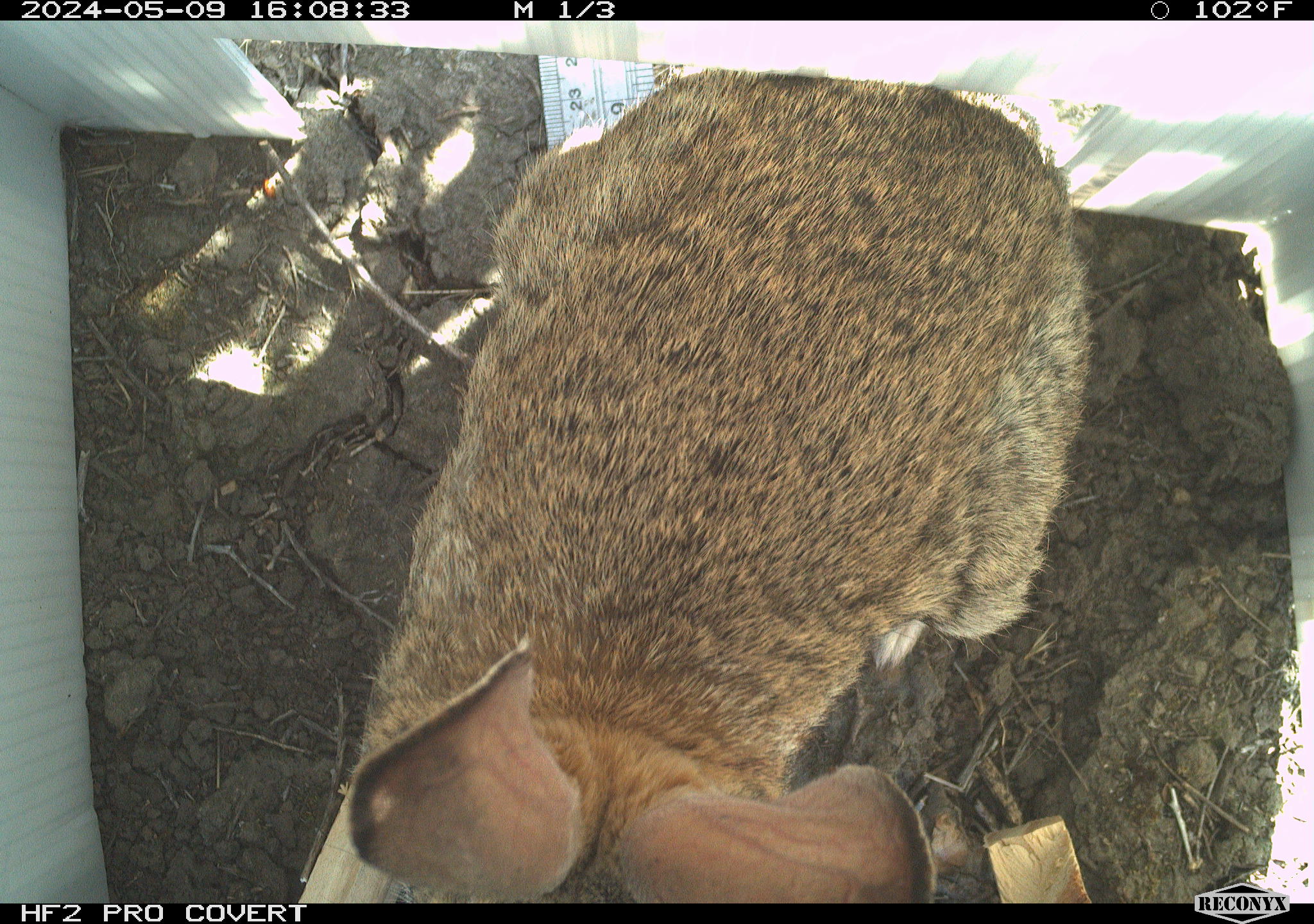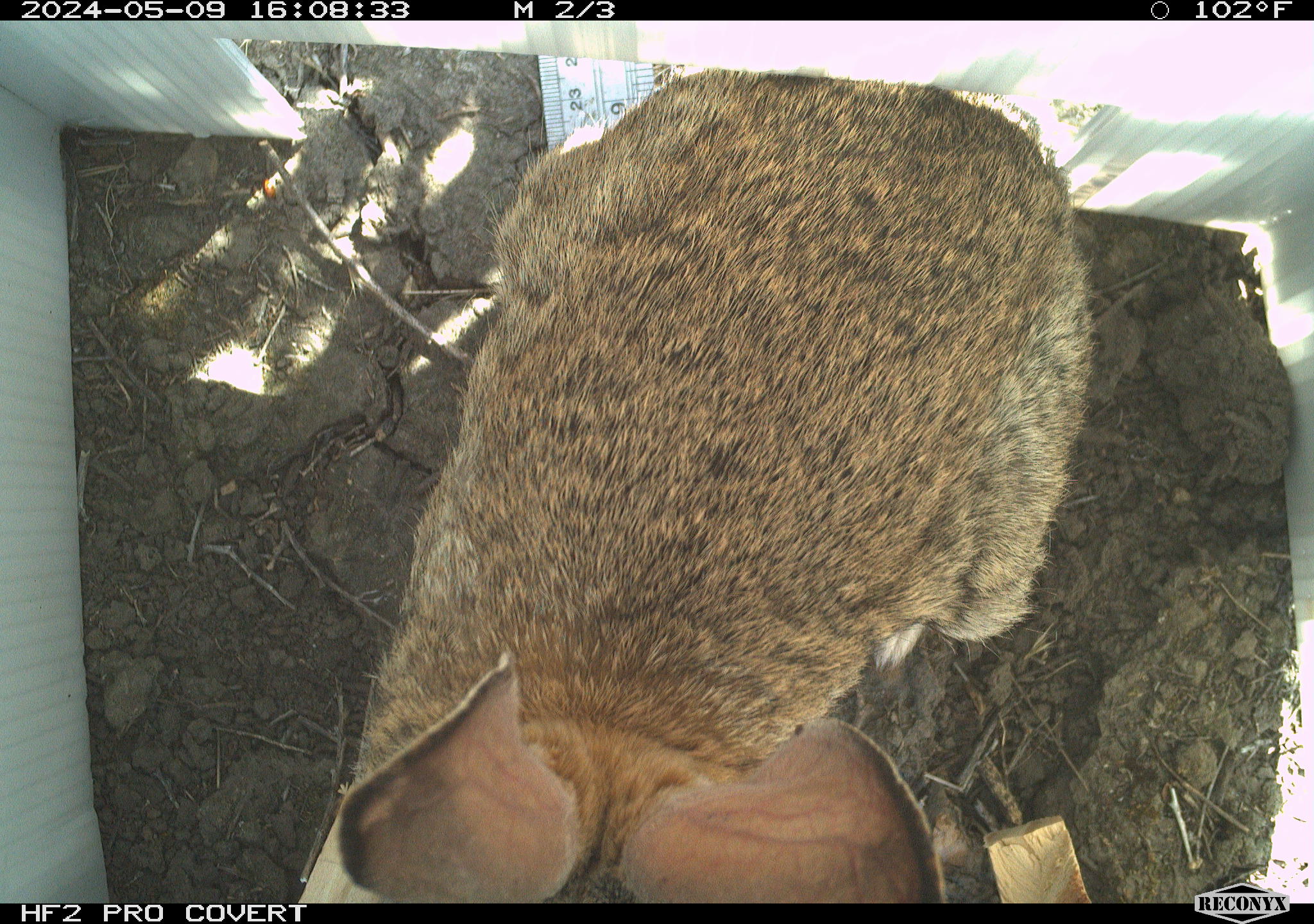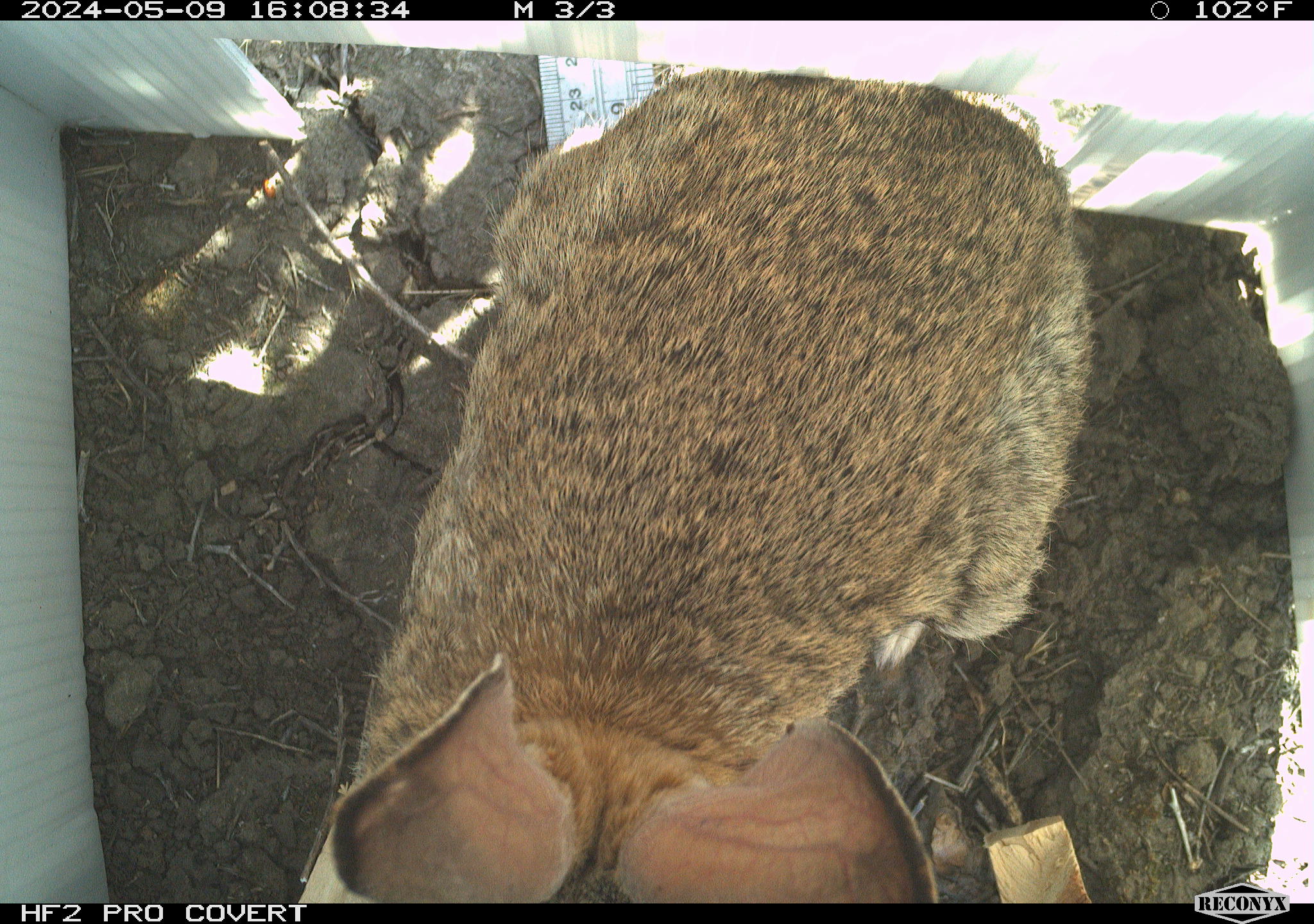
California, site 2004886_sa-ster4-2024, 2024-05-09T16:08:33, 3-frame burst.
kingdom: Animalia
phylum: Chordata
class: Mammalia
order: Lagomorpha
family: Leporidae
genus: Sylvilagus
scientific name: Sylvilagus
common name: cottontail rabbits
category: sylvilagus species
Sylvilagus species (cottontail rabbits) (Sylvilagus).